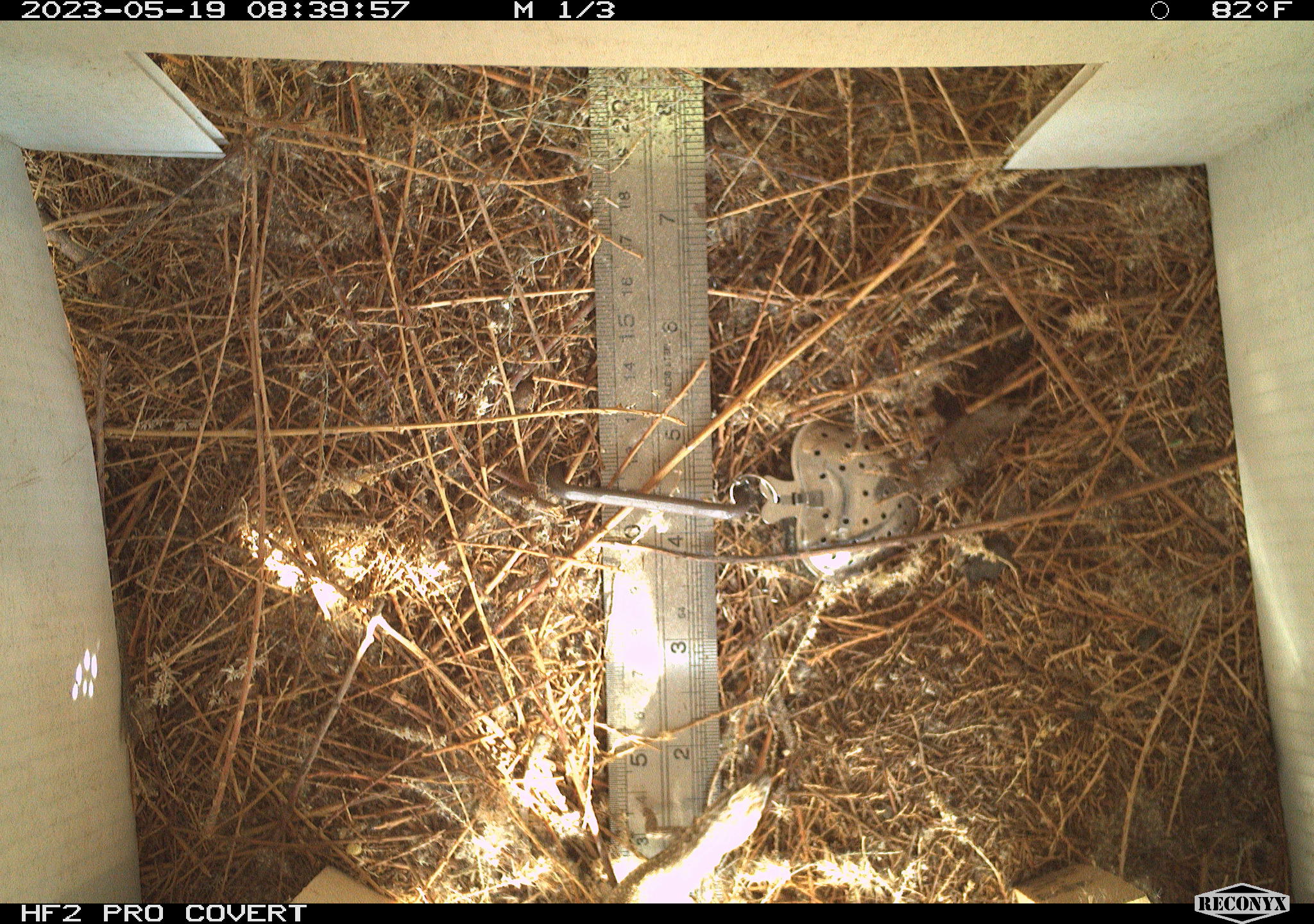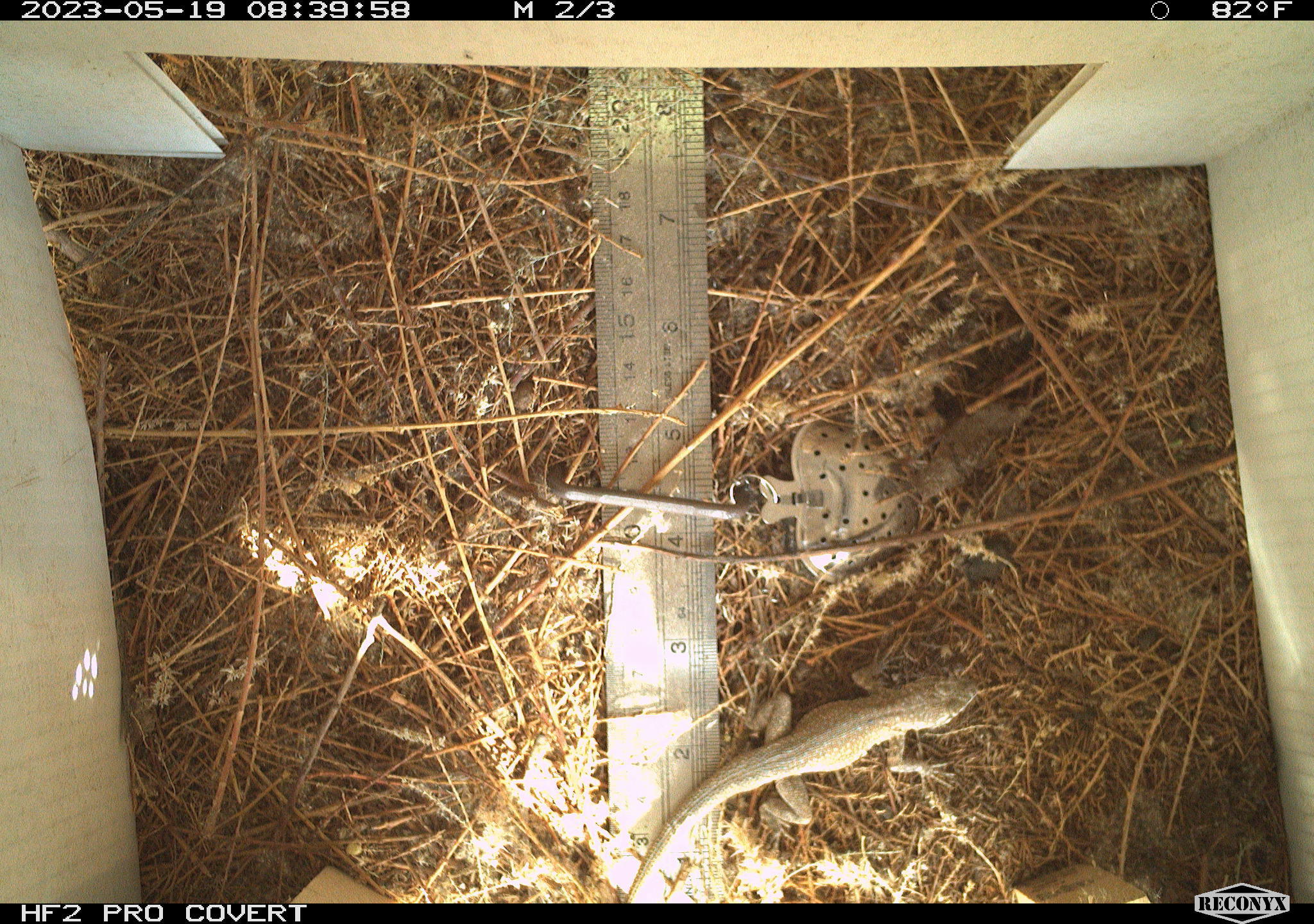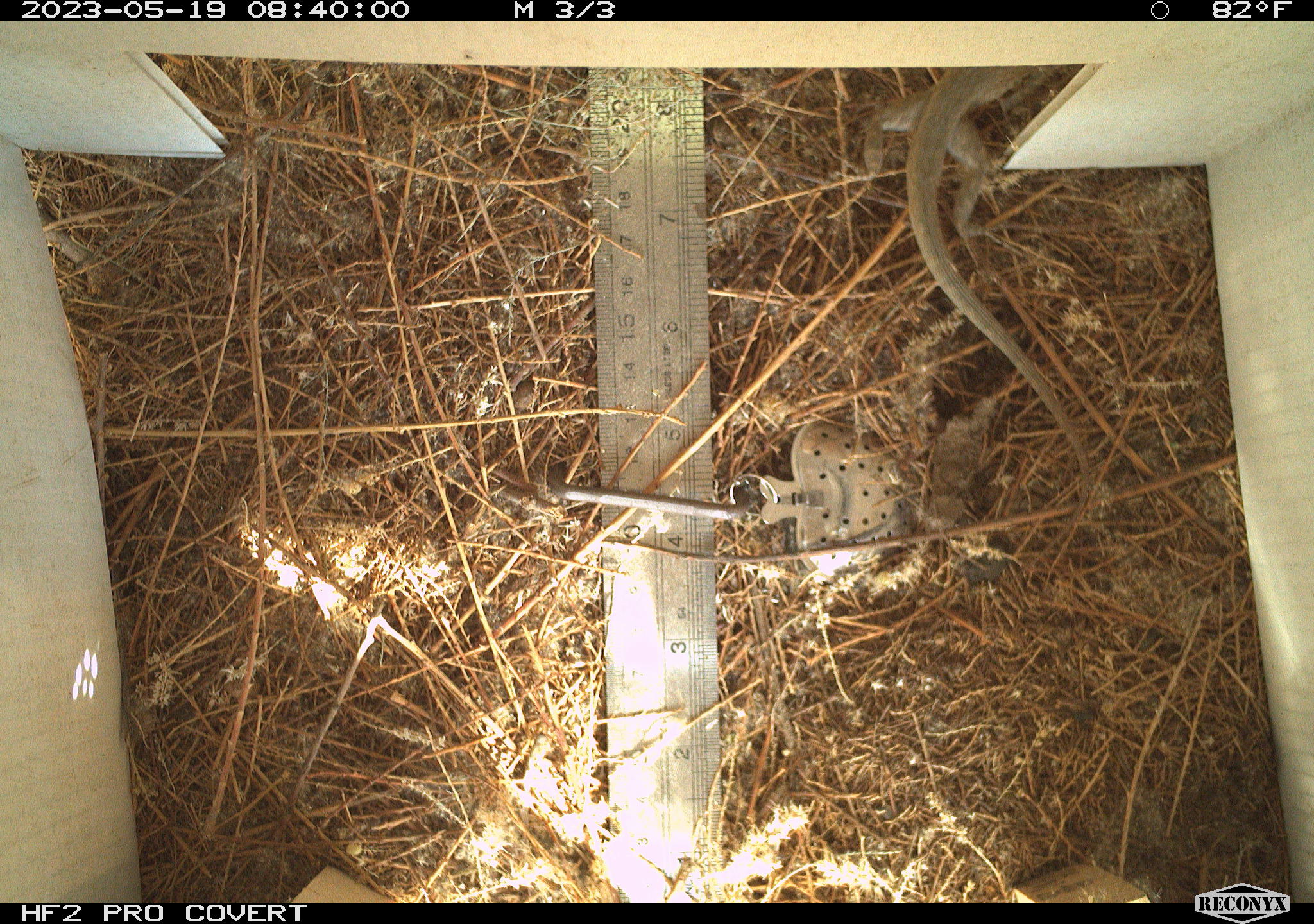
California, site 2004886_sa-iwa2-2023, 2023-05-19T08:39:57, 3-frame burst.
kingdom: Animalia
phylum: Chordata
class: Reptilia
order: Squamata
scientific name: Squamata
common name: lizards and snakes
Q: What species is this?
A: Lizards and snakes (Squamata).